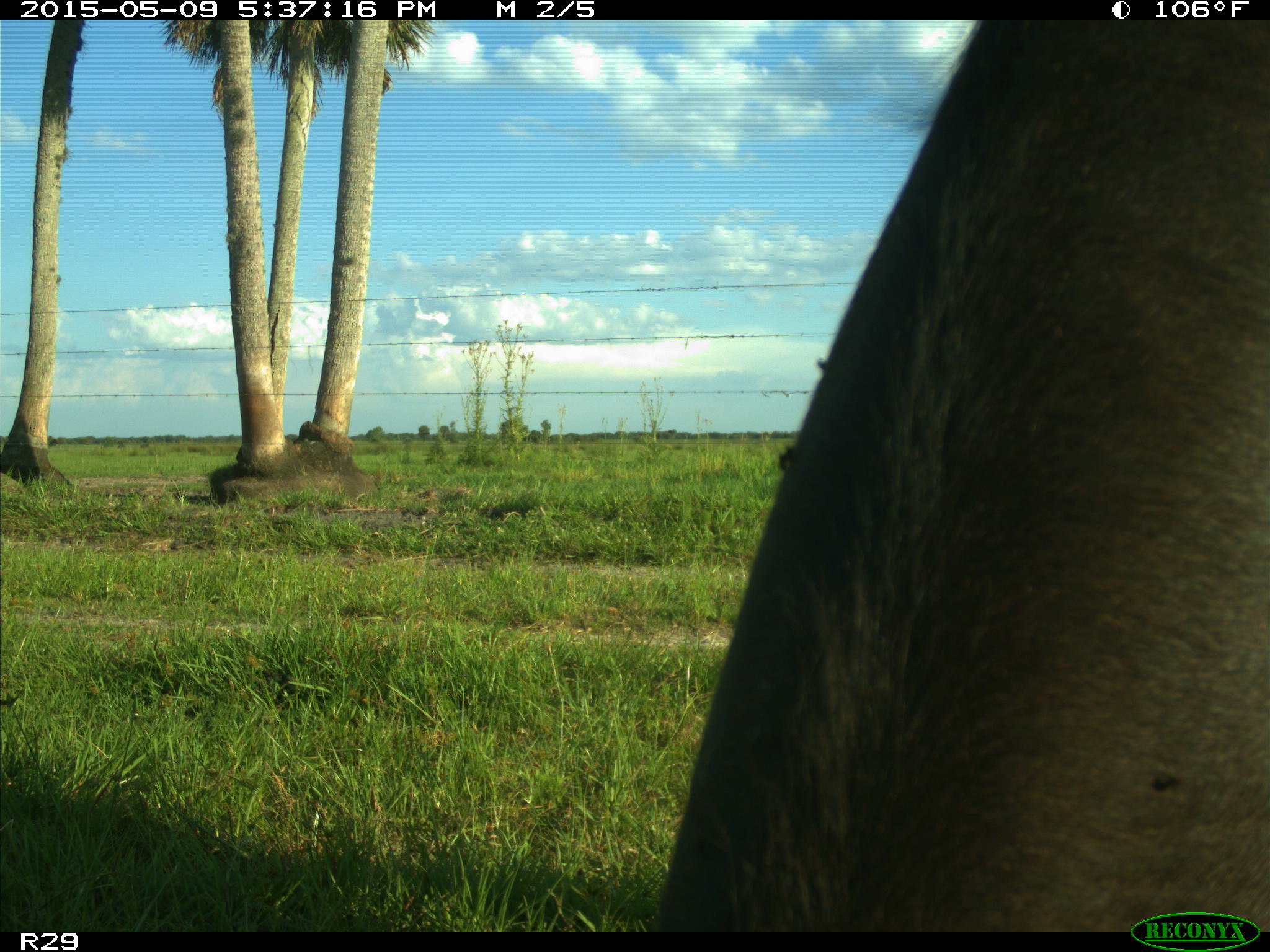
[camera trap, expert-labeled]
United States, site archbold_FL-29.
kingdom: Animalia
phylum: Chordata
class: Mammalia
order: Artiodactyla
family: Bovidae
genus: Bos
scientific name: Bos taurus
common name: domestic cow